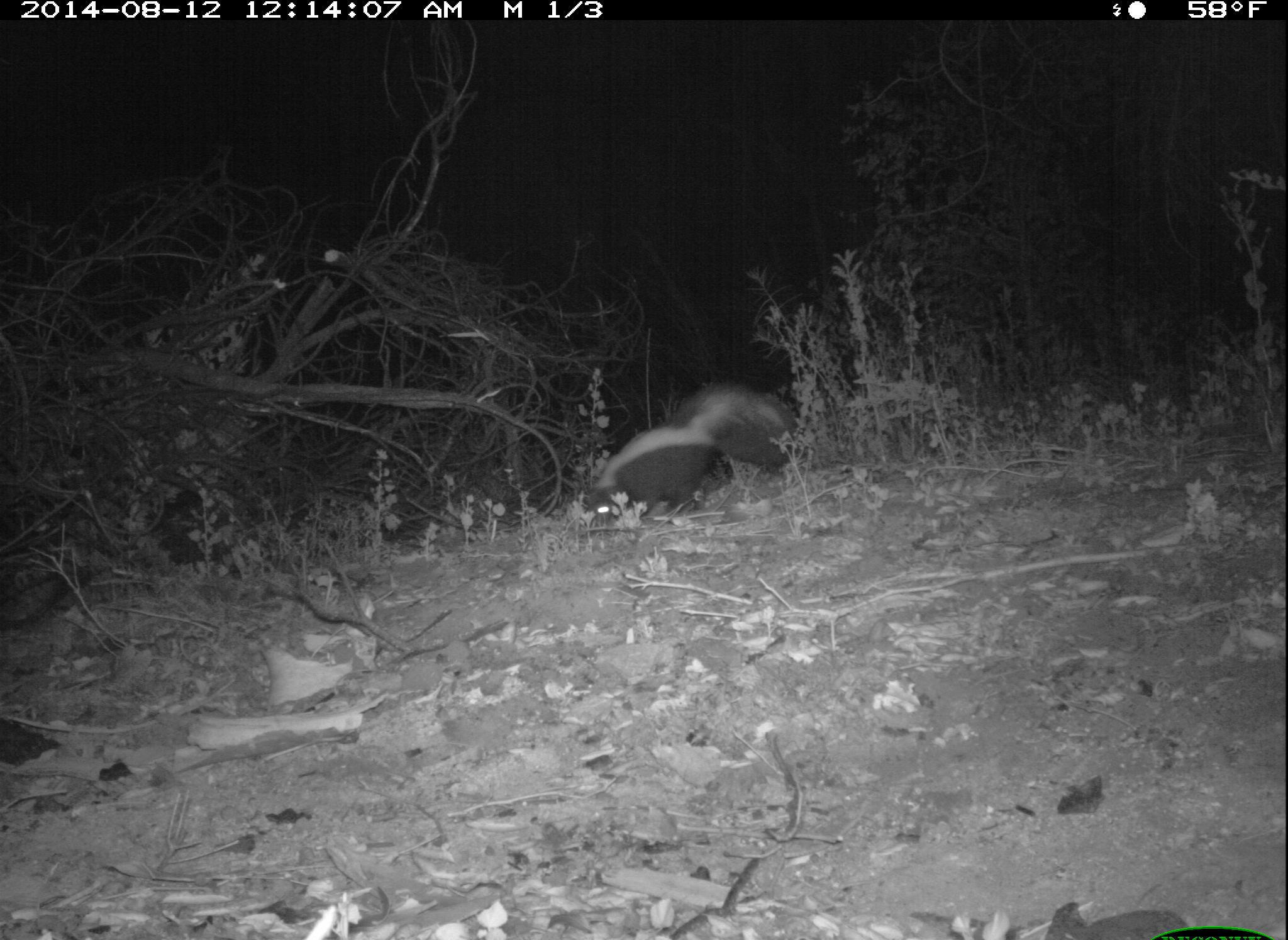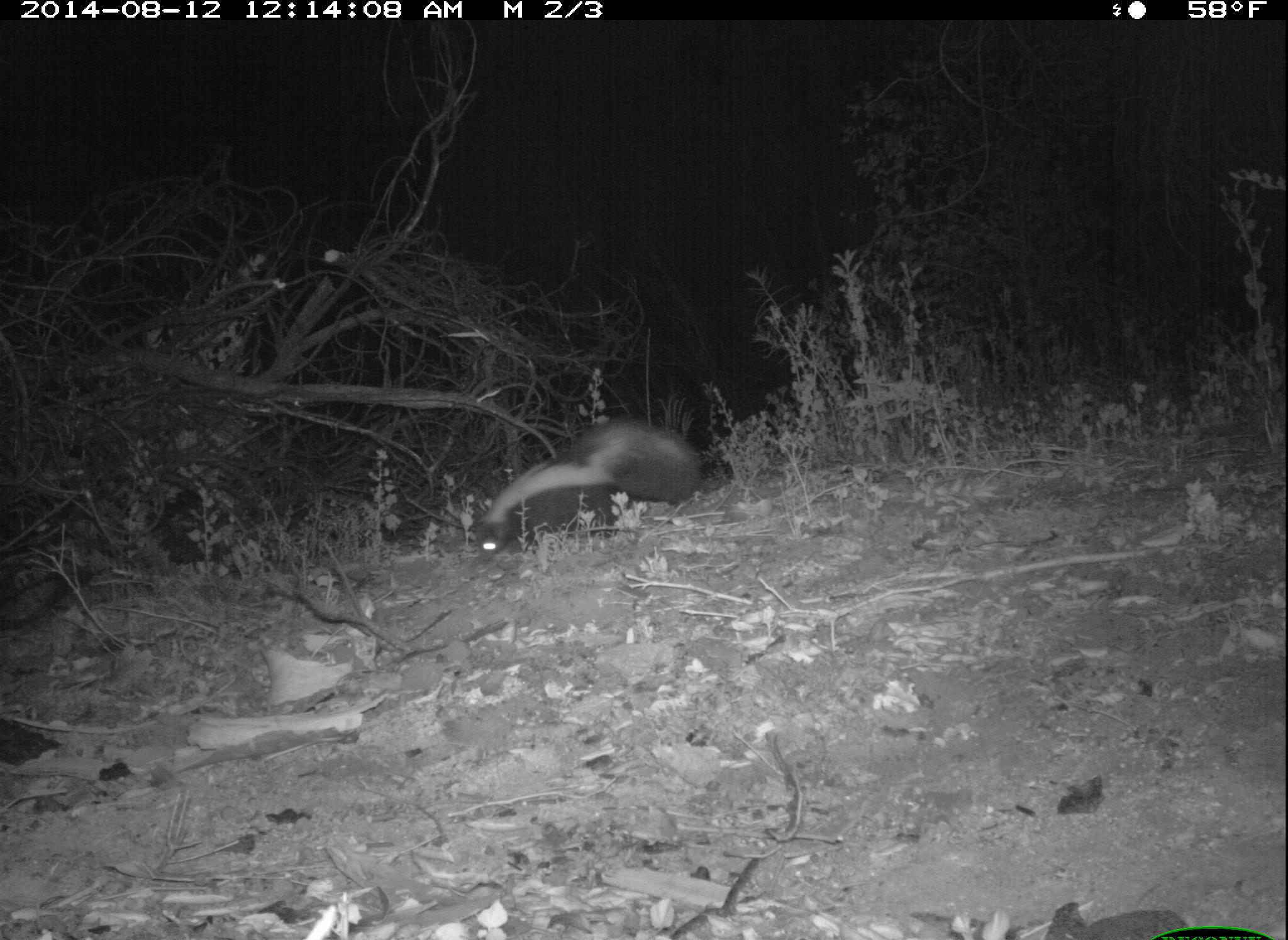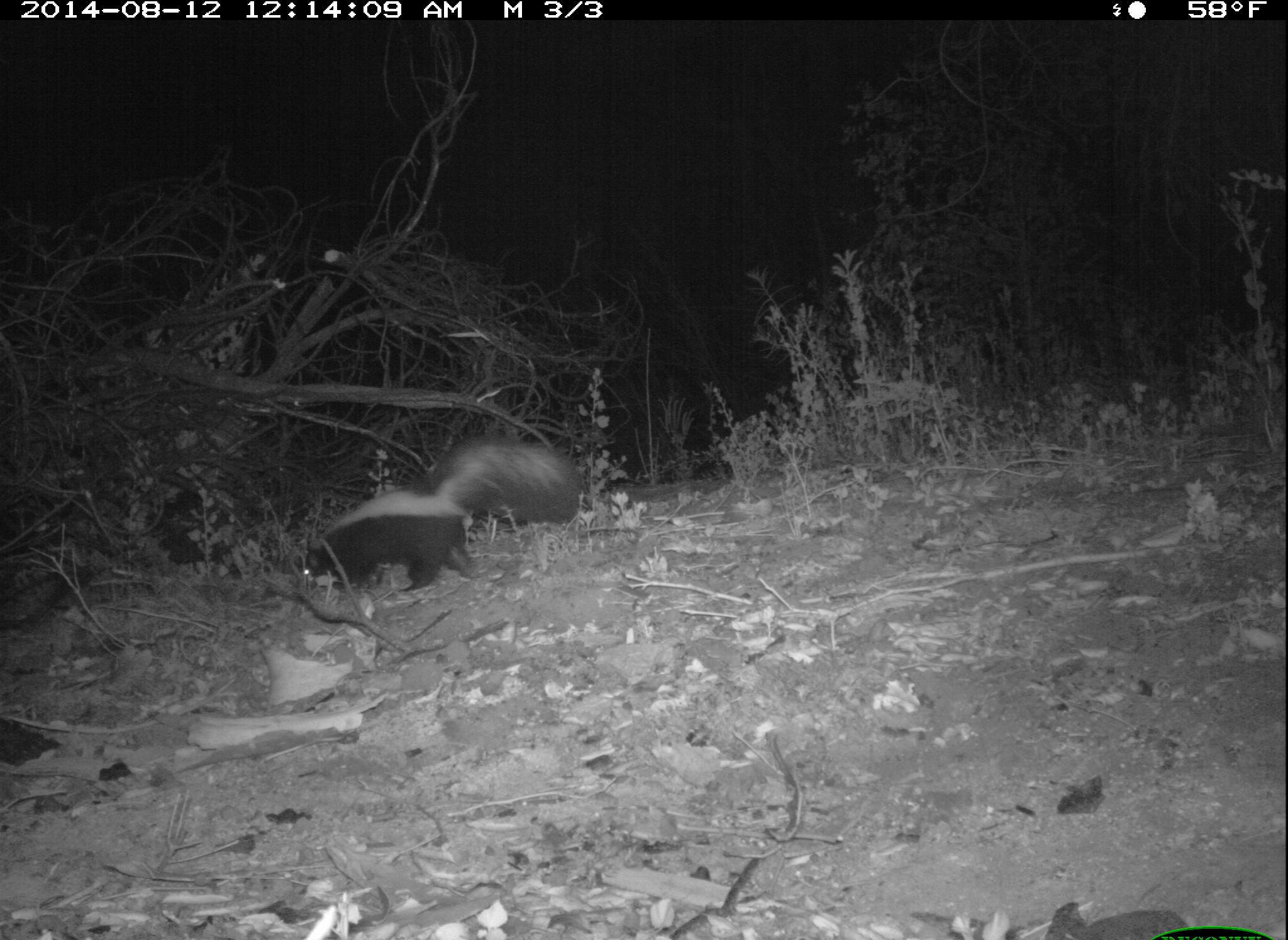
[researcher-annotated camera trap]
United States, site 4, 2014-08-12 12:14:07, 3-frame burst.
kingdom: Animalia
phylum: Chordata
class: Mammalia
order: Carnivora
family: Mephitidae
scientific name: Mephitidae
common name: skunk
Skunk (Mephitidae).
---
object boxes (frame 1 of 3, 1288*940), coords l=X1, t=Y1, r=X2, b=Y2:
skunk: l=584, t=381, r=798, b=522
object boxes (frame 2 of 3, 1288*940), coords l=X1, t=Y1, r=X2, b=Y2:
skunk: l=471, t=417, r=704, b=560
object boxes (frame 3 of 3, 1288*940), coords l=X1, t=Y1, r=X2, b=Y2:
skunk: l=294, t=437, r=583, b=593